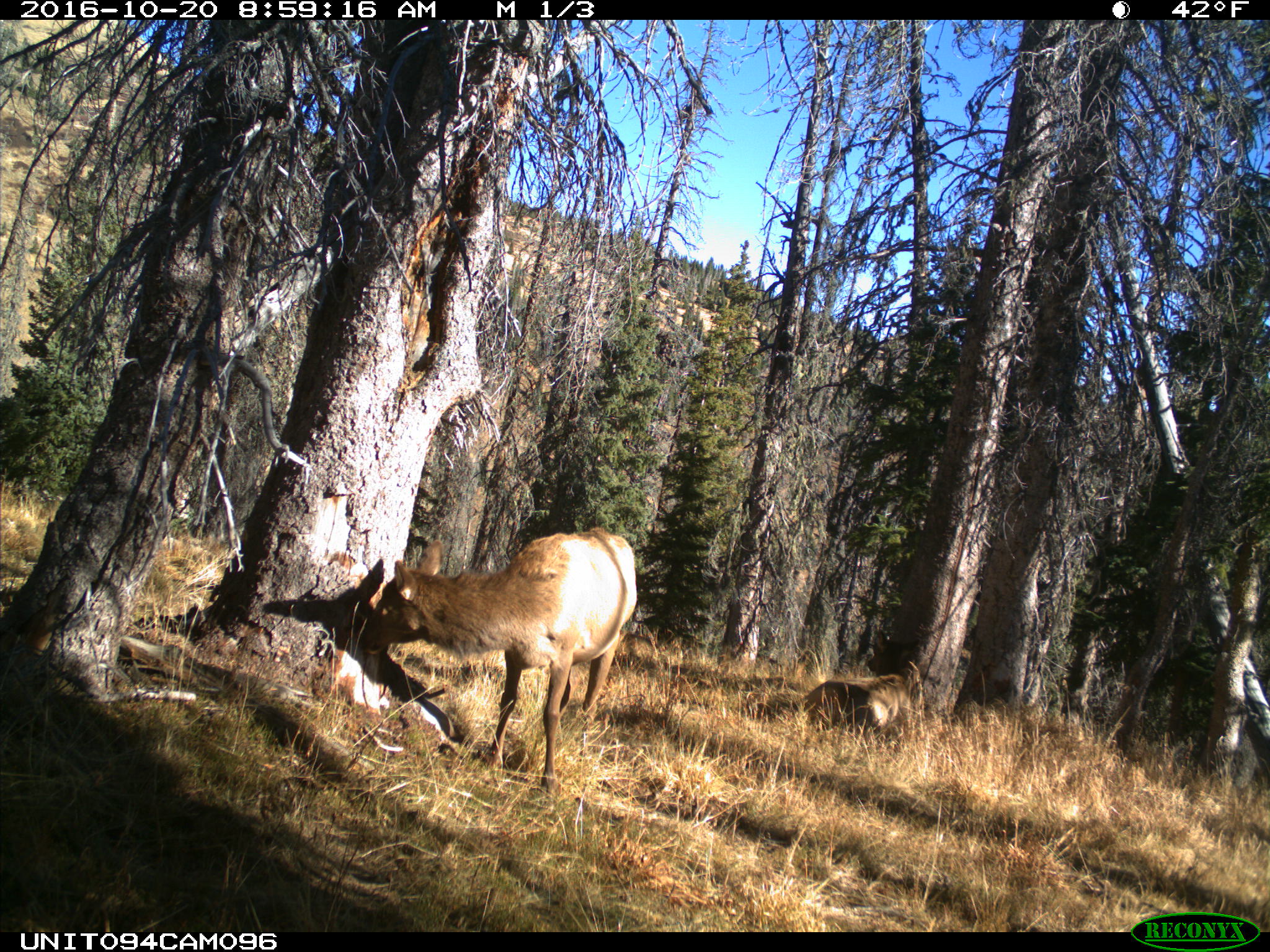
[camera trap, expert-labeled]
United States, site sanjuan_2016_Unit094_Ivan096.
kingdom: Animalia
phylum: Chordata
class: Mammalia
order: Artiodactyla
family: Cervidae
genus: Cervus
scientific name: Cervus elaphus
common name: red deer